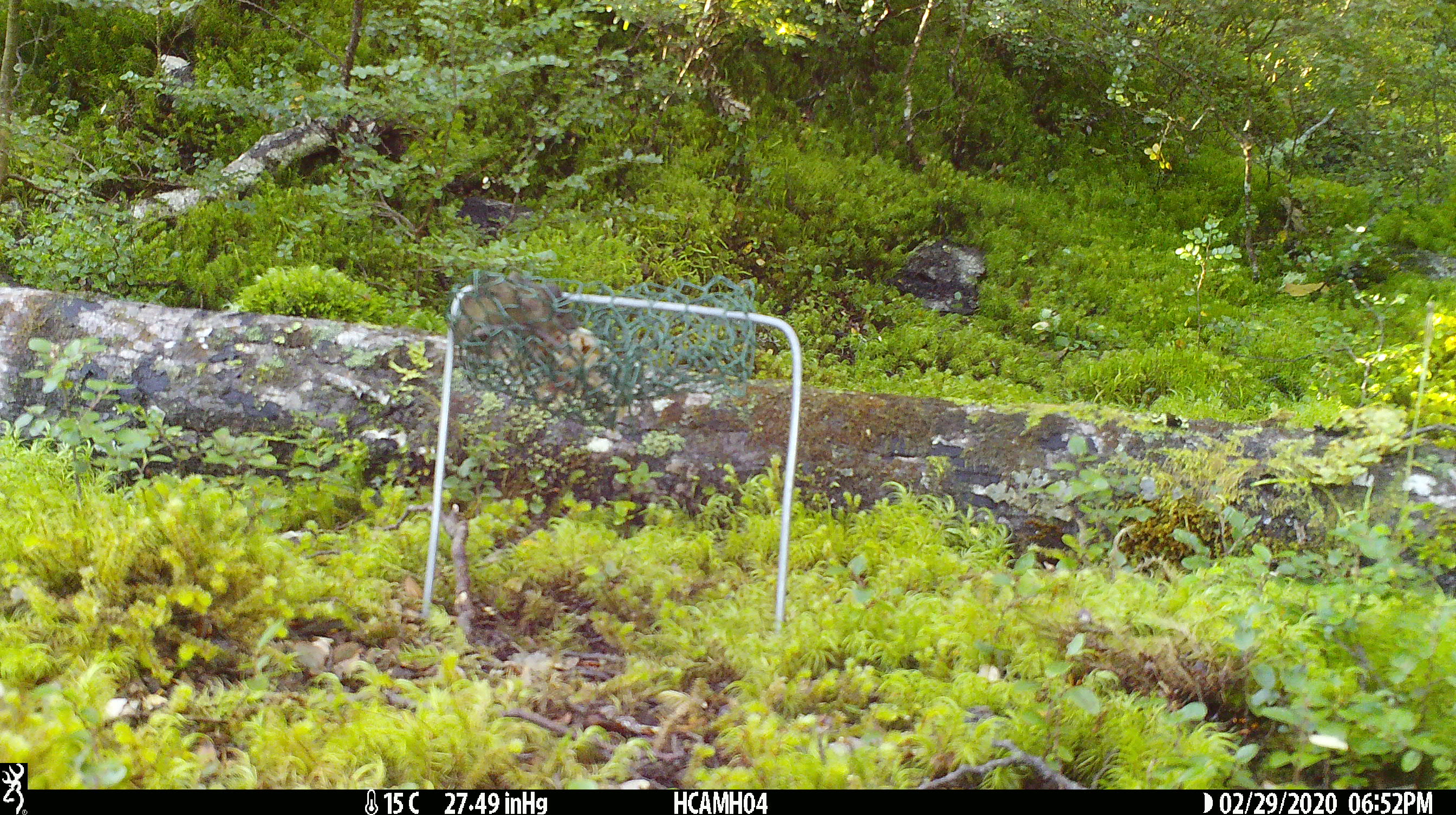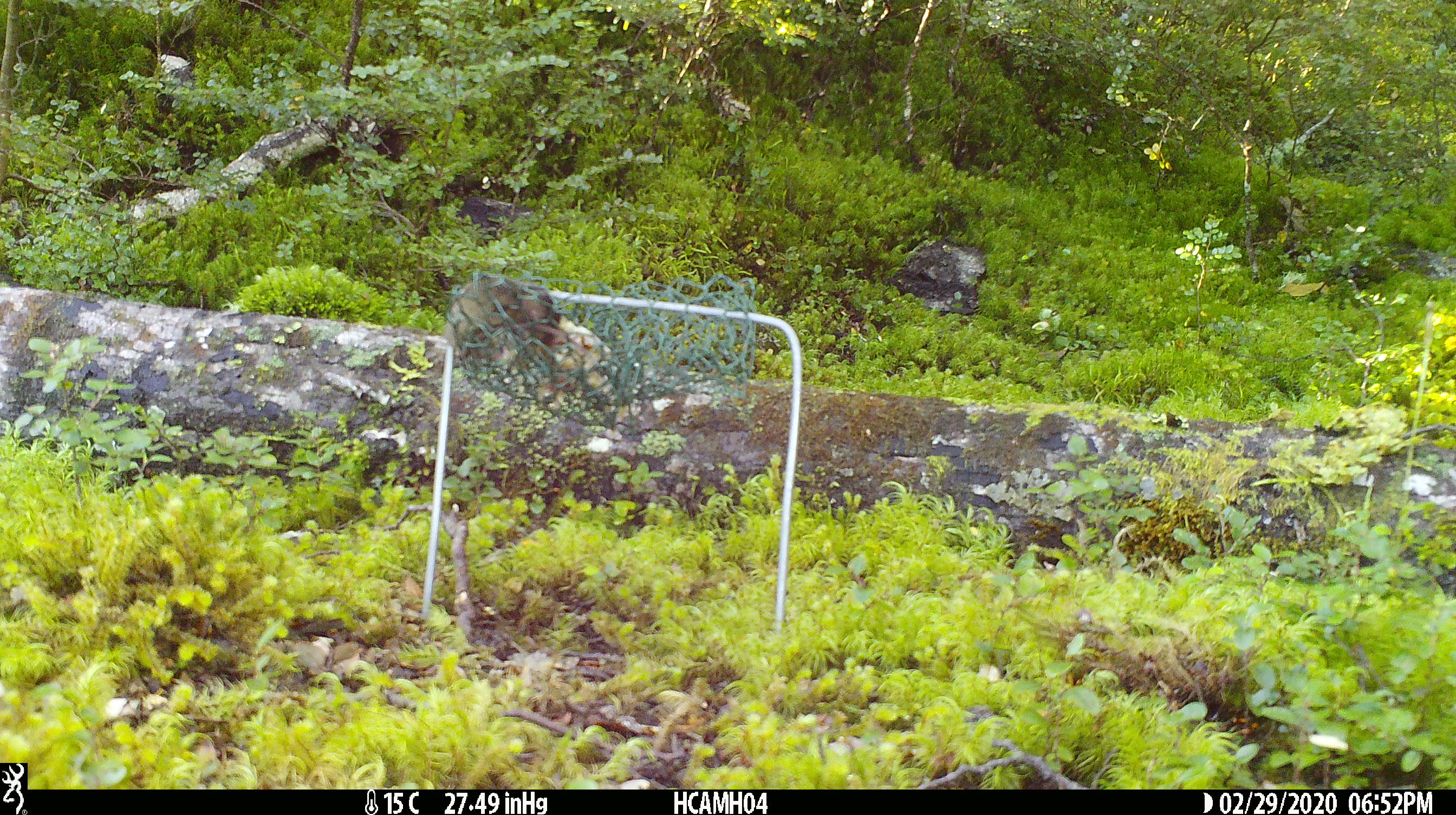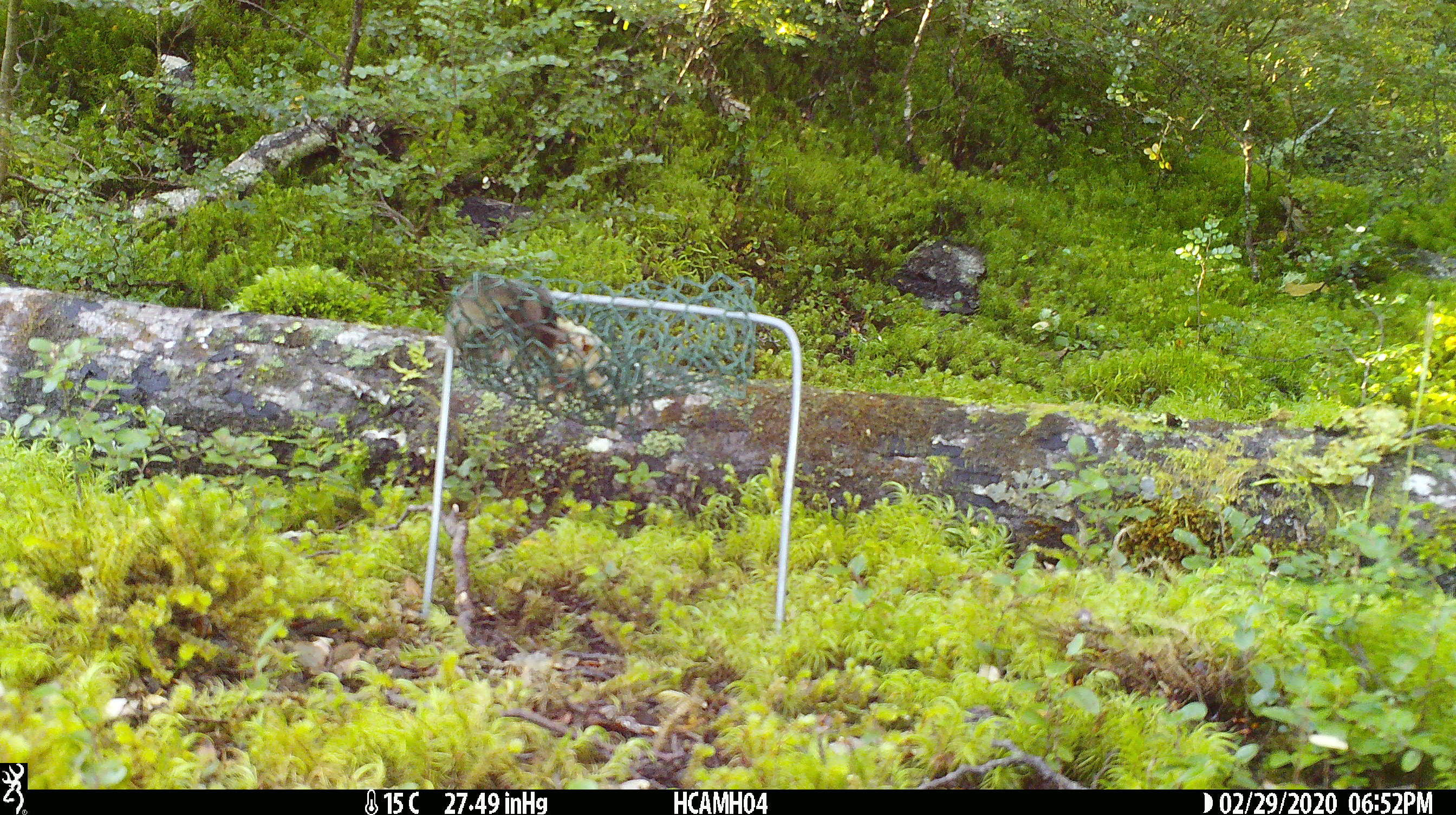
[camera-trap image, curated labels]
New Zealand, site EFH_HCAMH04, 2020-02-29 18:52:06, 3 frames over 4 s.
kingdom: Animalia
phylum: Chordata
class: Mammalia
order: Rodentia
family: Muridae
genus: Mus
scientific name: Mus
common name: mouse